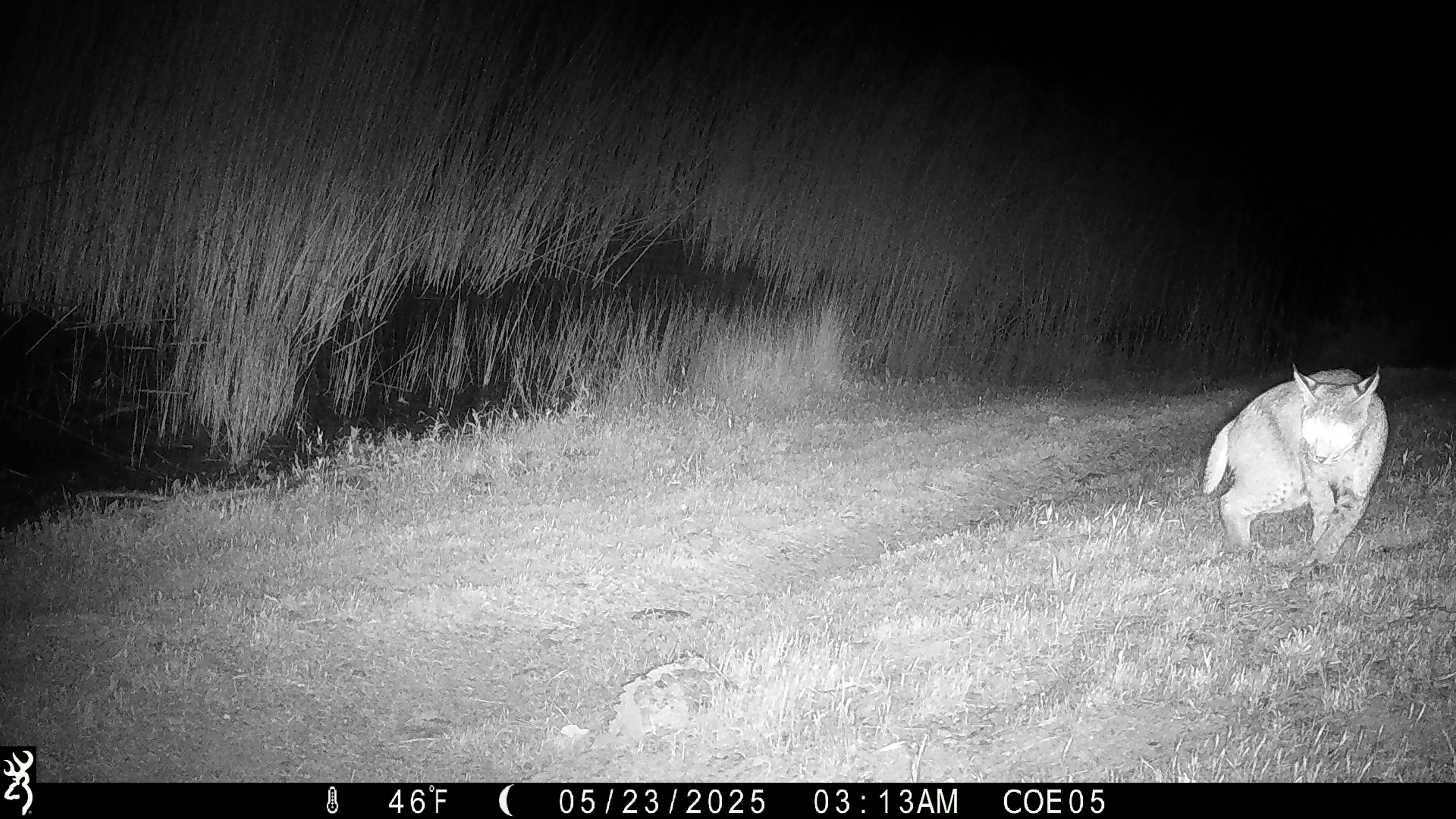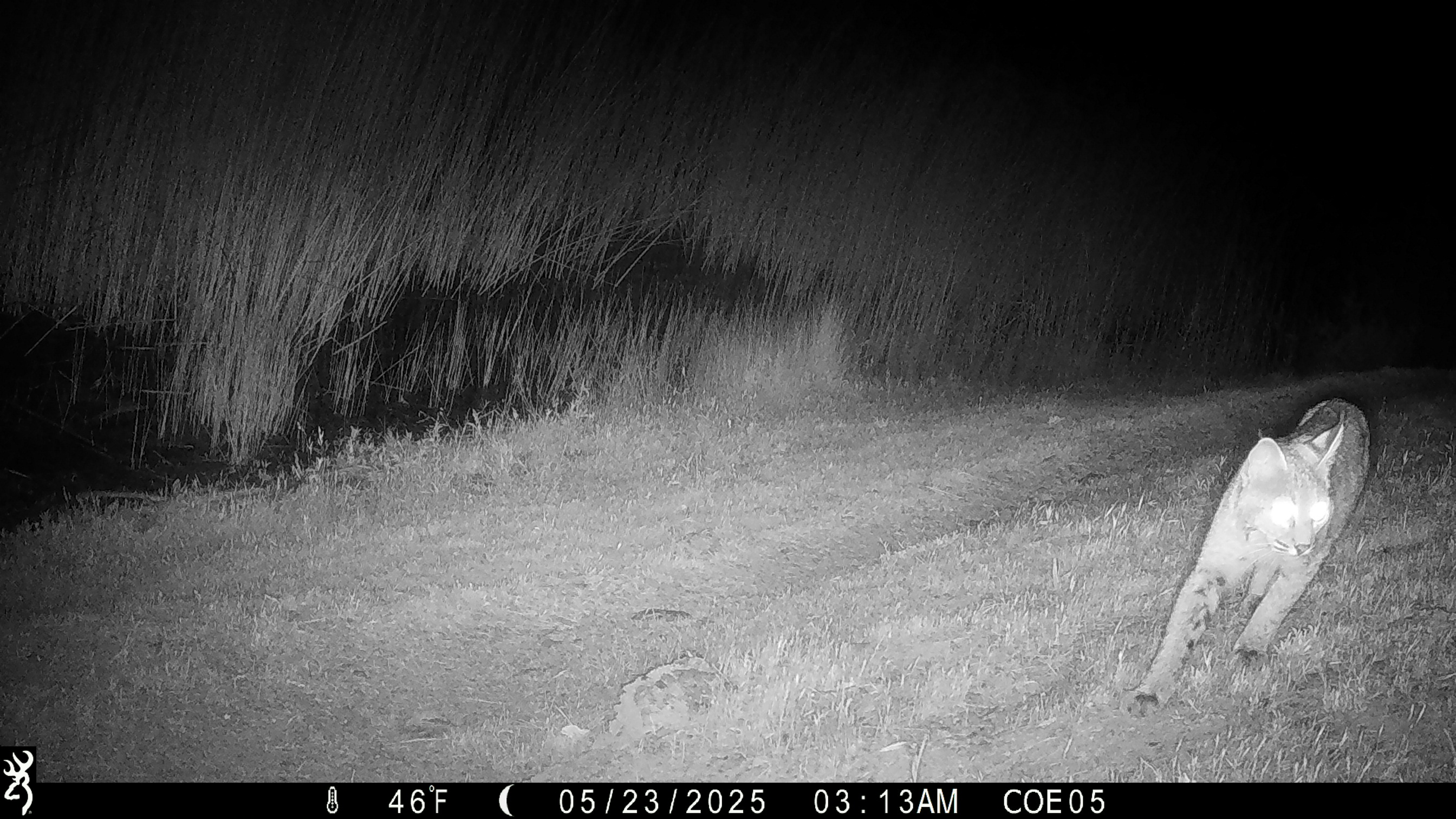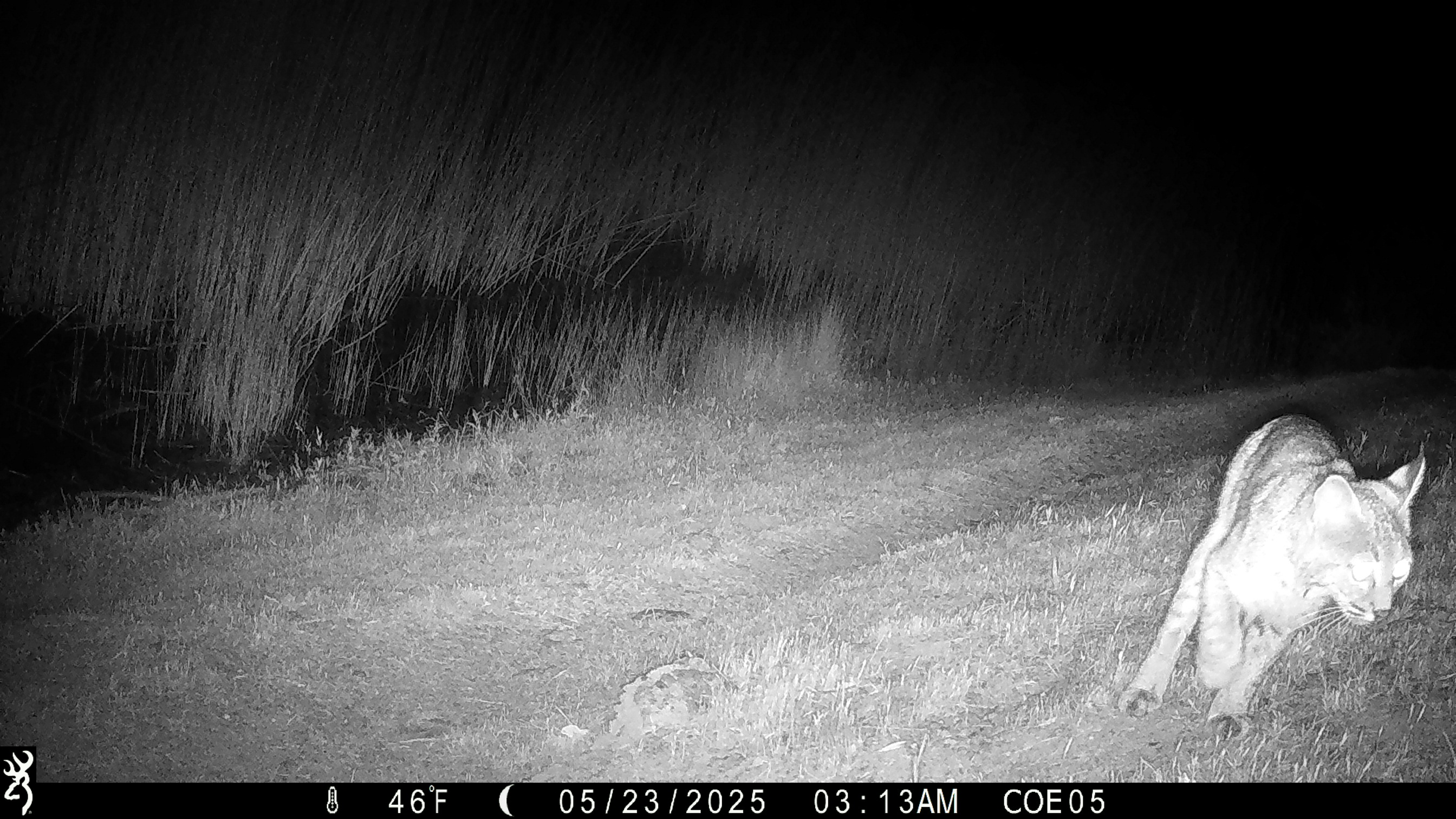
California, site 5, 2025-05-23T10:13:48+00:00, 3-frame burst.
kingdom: Animalia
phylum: Chordata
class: Mammalia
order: Carnivora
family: Felidae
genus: Lynx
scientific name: Lynx rufus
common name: bobcat